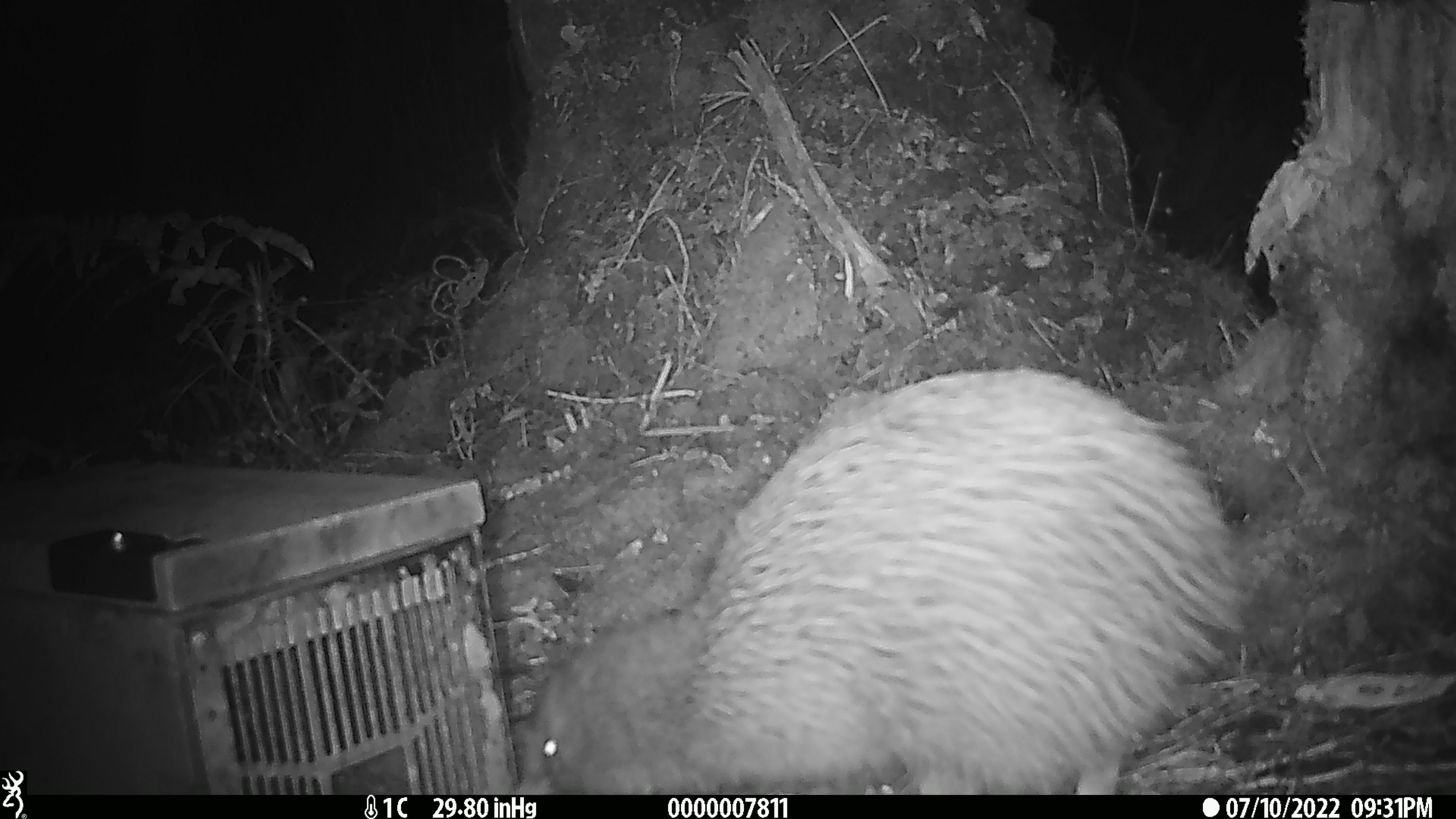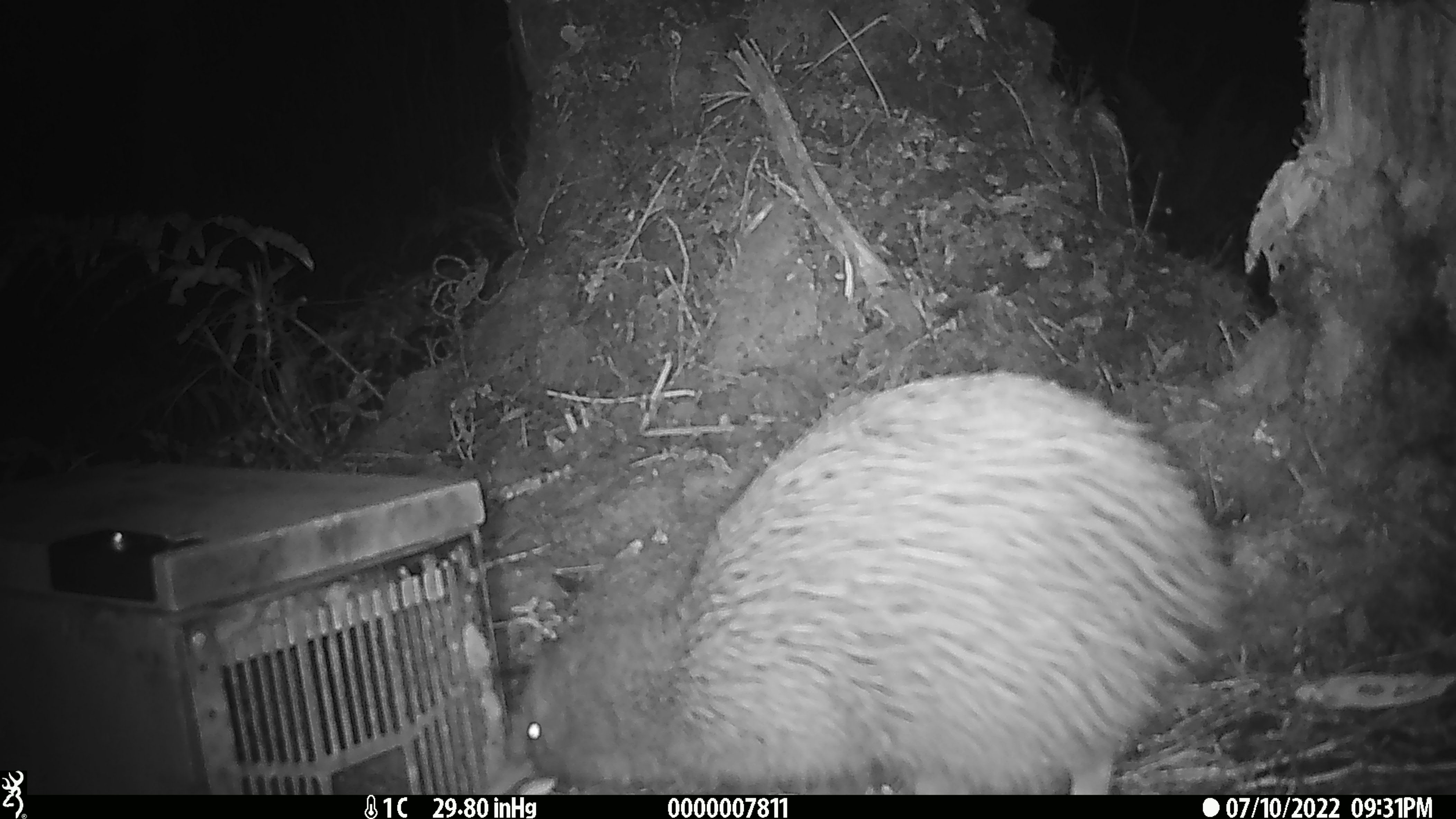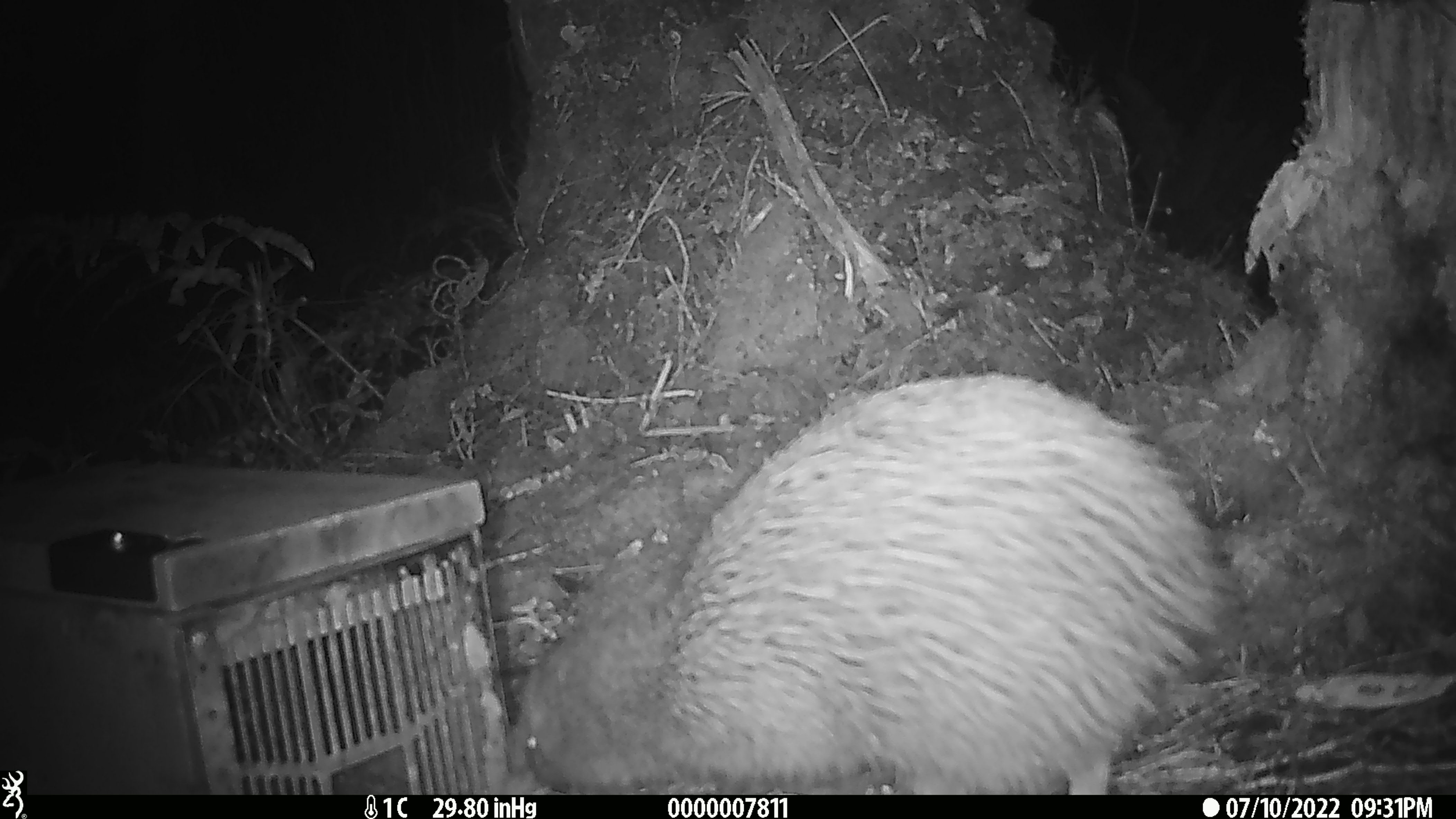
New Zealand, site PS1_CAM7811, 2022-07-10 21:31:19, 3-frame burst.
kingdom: Animalia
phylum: Chordata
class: Aves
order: Apterygiformes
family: Apterygidae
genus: Apteryx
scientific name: Apteryx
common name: kiwi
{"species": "kiwi (Apteryx)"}